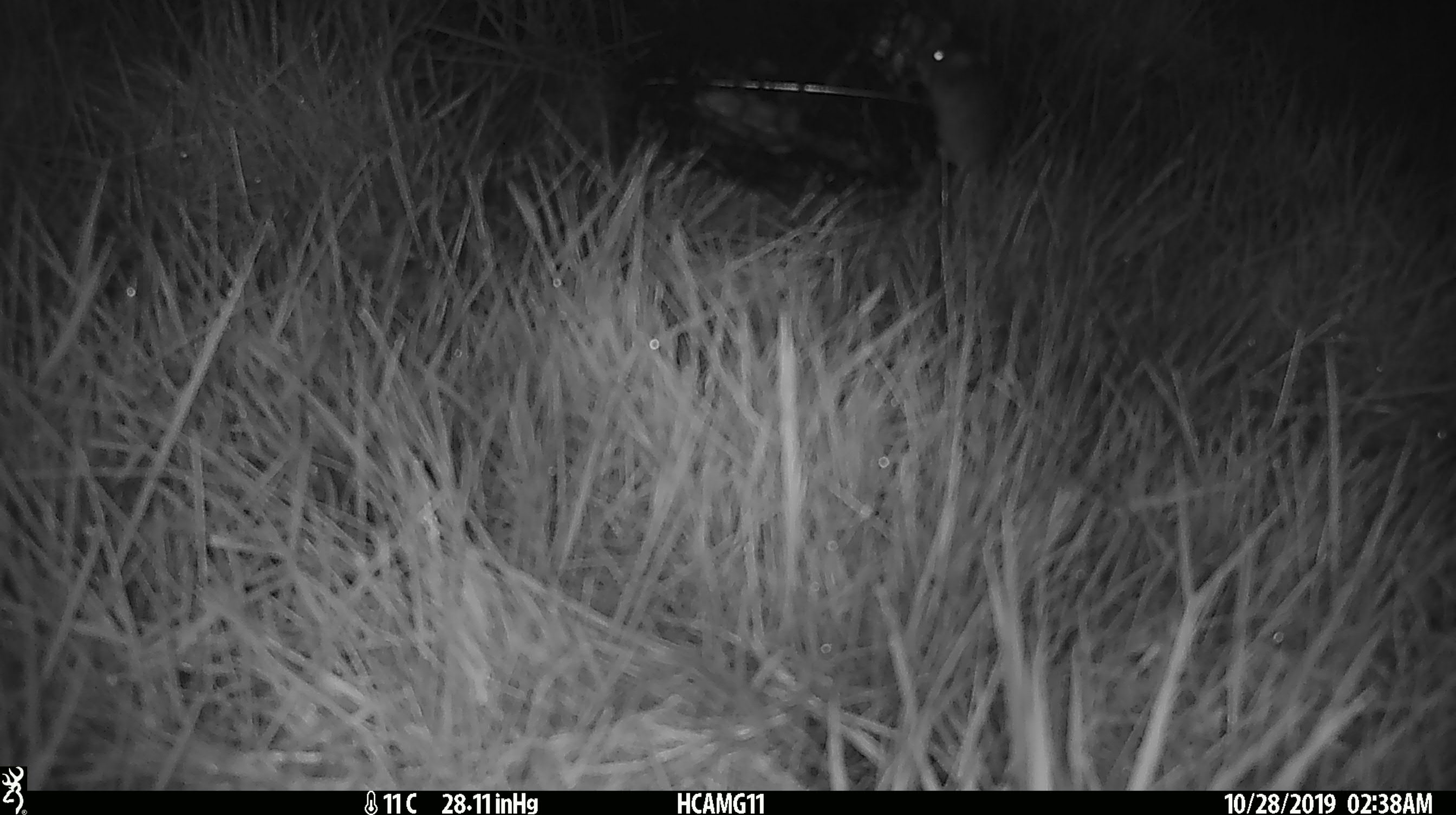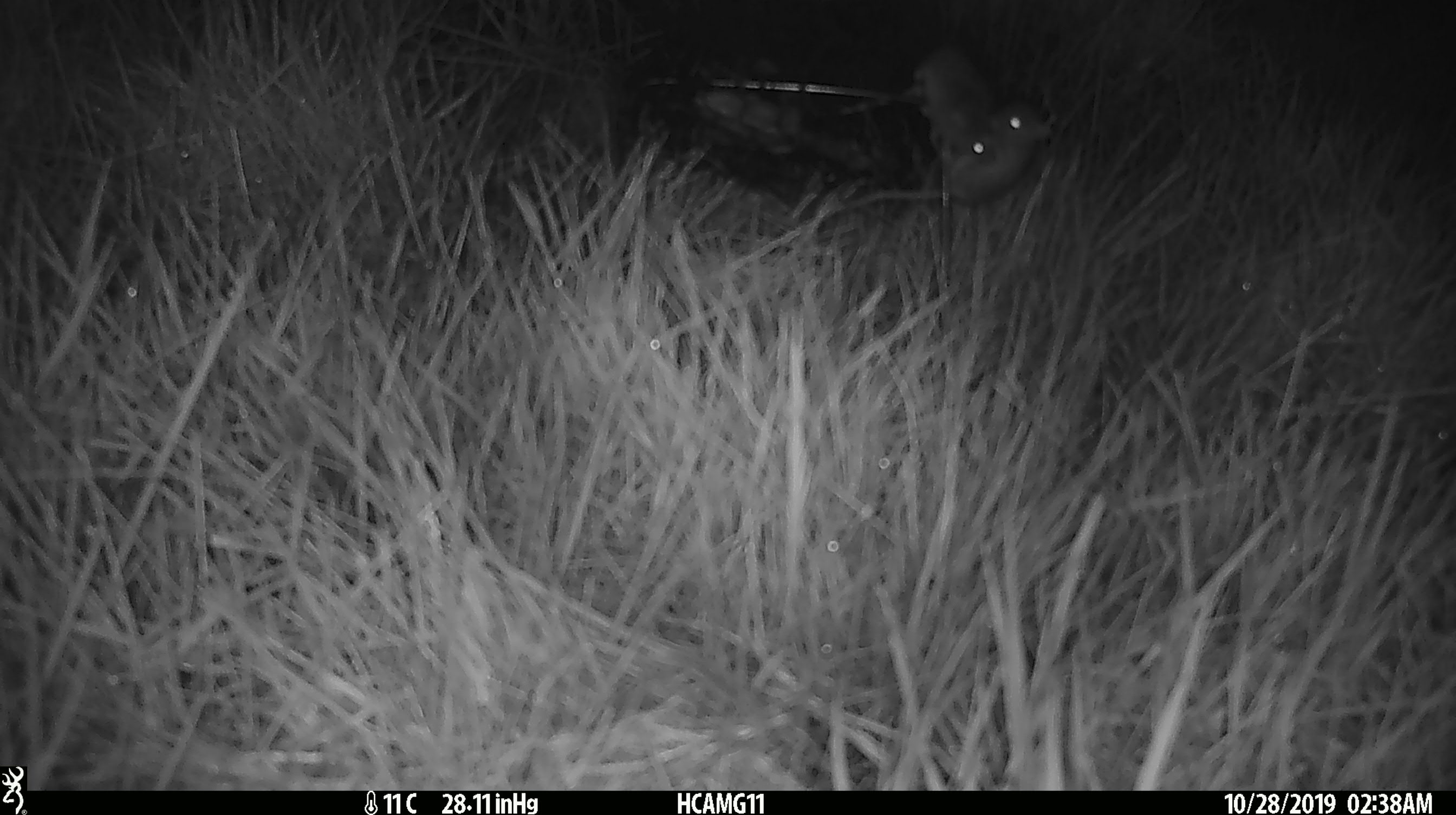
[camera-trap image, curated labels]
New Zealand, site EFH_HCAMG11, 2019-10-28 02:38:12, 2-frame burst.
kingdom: Animalia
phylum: Chordata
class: Mammalia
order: Rodentia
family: Muridae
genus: Mus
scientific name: Mus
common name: mouse